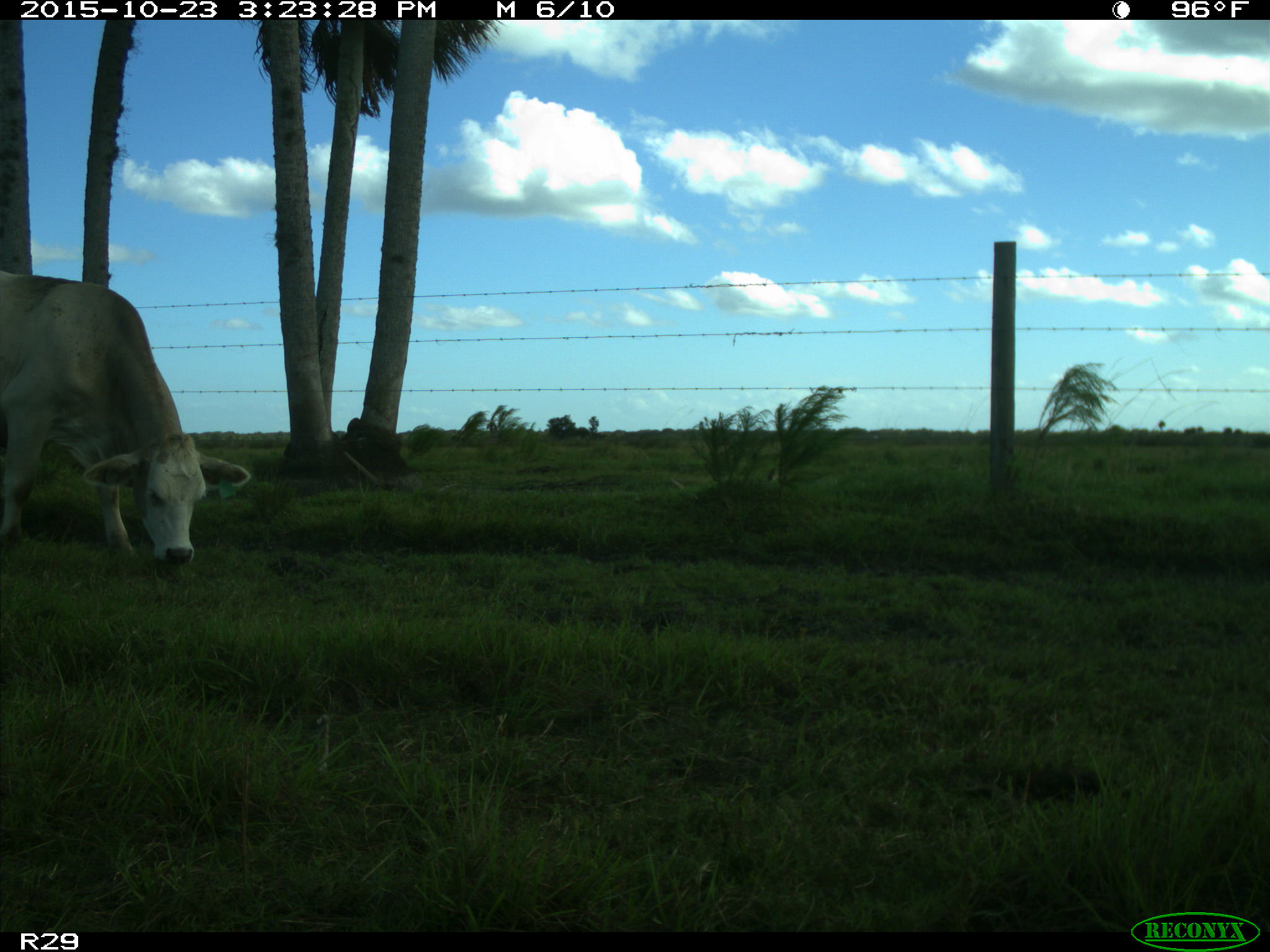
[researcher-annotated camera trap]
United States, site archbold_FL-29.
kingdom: Animalia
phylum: Chordata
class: Mammalia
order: Artiodactyla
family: Bovidae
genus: Bos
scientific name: Bos taurus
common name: domestic cow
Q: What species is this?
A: Bos taurus (domestic cow).